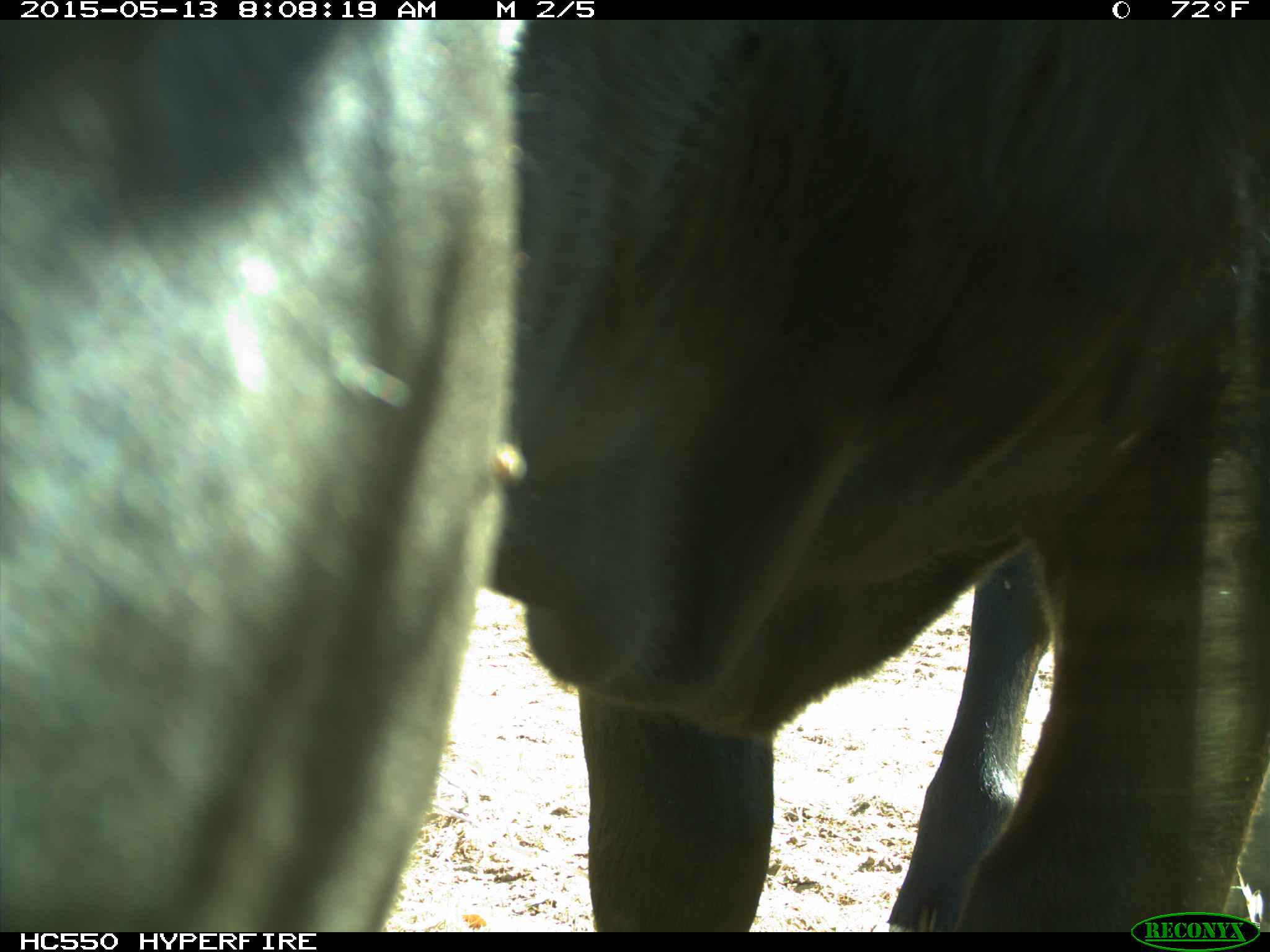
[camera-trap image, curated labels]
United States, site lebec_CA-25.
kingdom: Animalia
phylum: Chordata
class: Mammalia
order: Artiodactyla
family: Bovidae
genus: Bos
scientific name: Bos taurus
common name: domestic cow